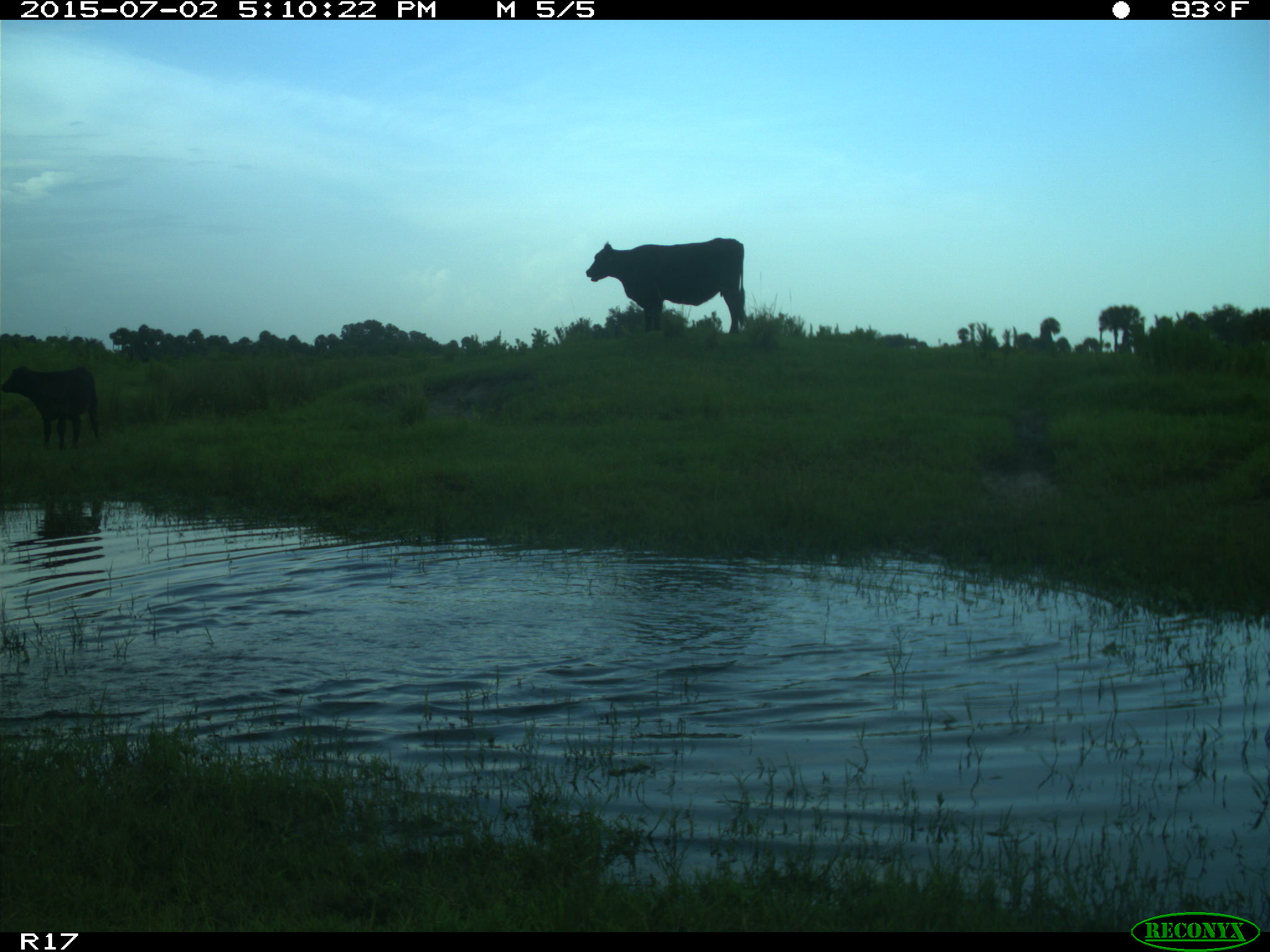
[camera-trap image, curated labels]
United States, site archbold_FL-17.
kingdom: Animalia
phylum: Chordata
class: Mammalia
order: Artiodactyla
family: Bovidae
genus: Bos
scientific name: Bos taurus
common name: domestic cow